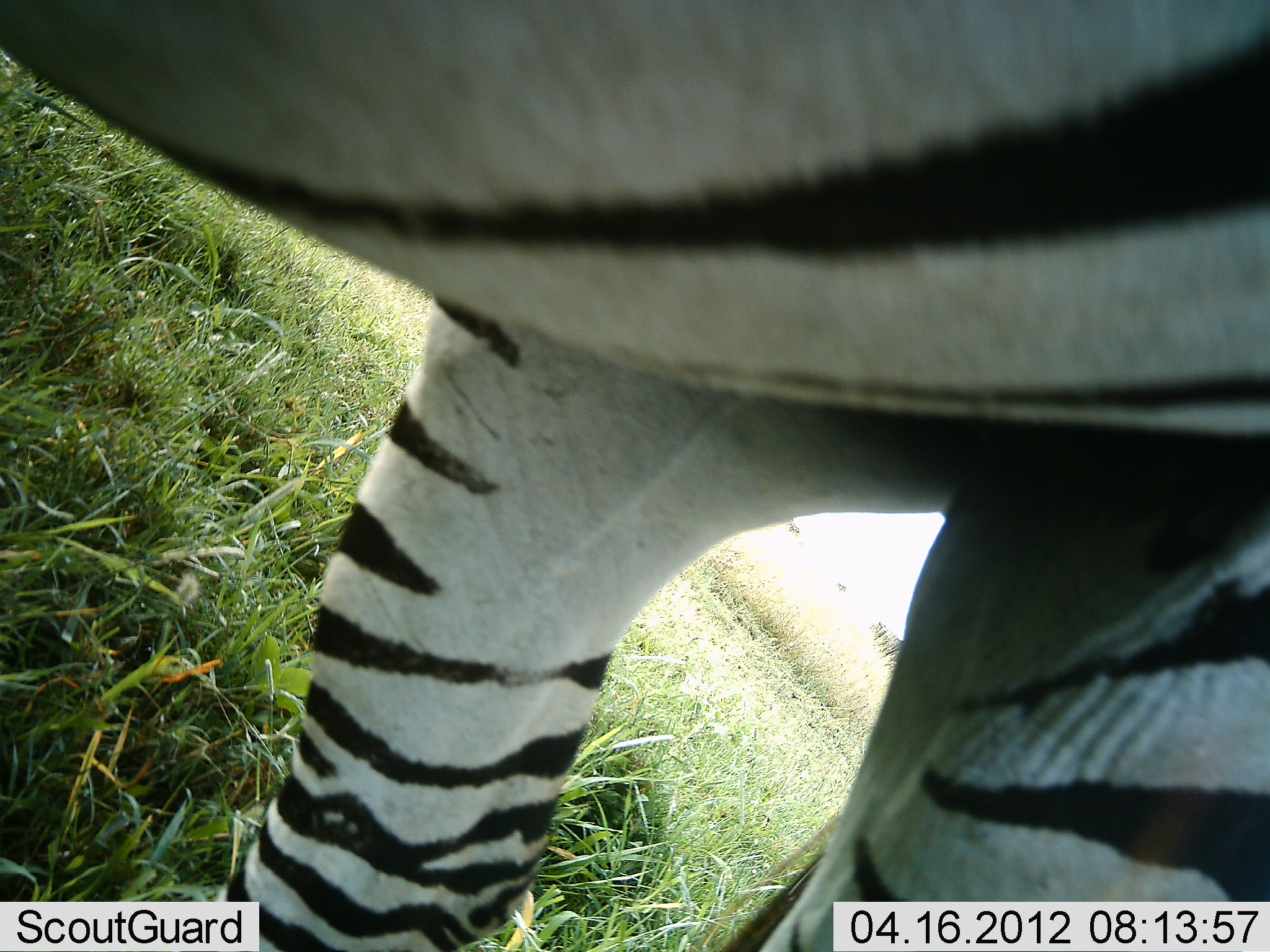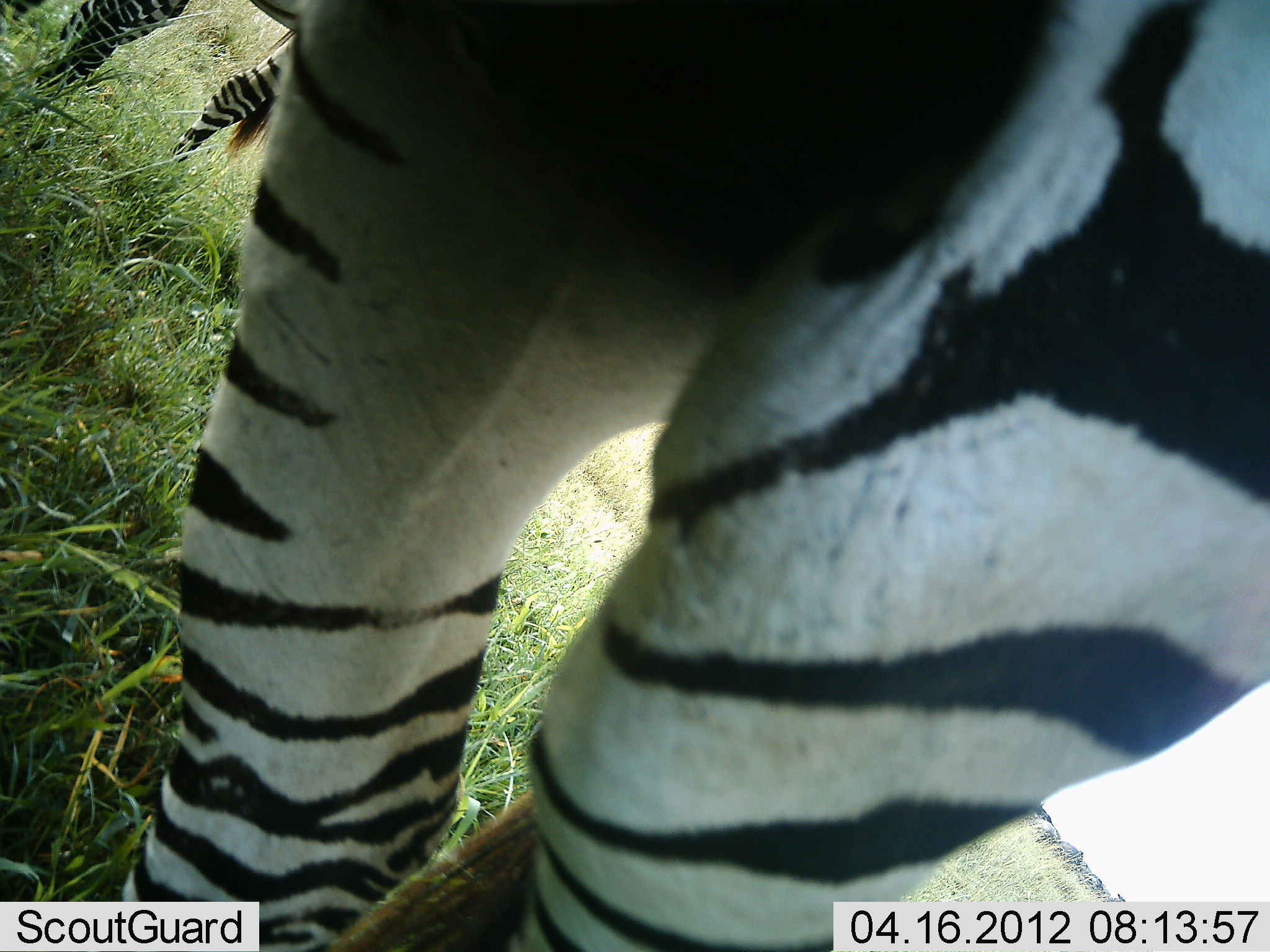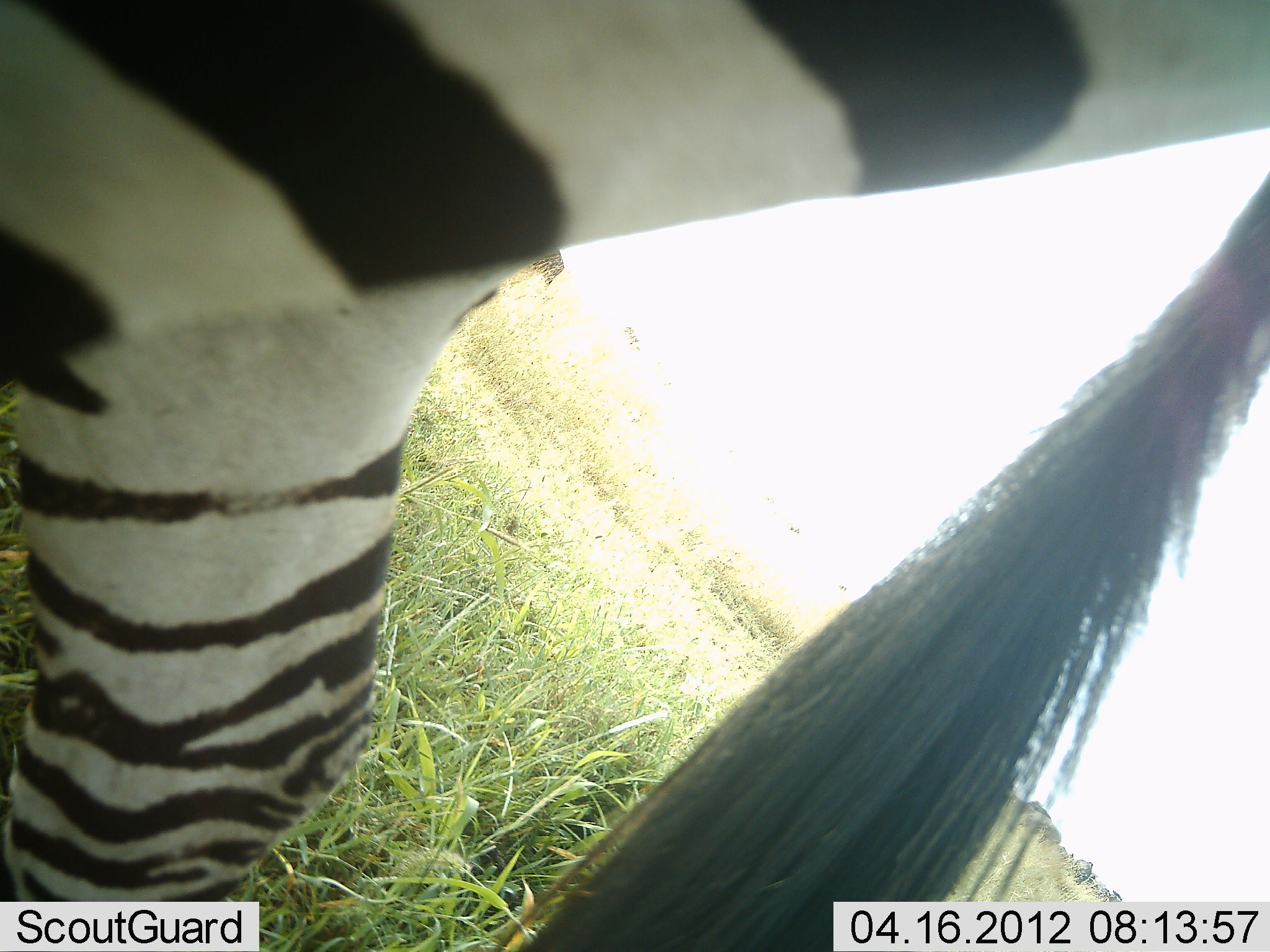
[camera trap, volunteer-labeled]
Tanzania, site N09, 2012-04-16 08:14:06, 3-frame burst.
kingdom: Animalia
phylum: Chordata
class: Mammalia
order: Perissodactyla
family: Equidae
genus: Equus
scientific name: Equus quagga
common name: plains zebra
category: zebra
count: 2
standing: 67%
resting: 4%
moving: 59%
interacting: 0%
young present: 0%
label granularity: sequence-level